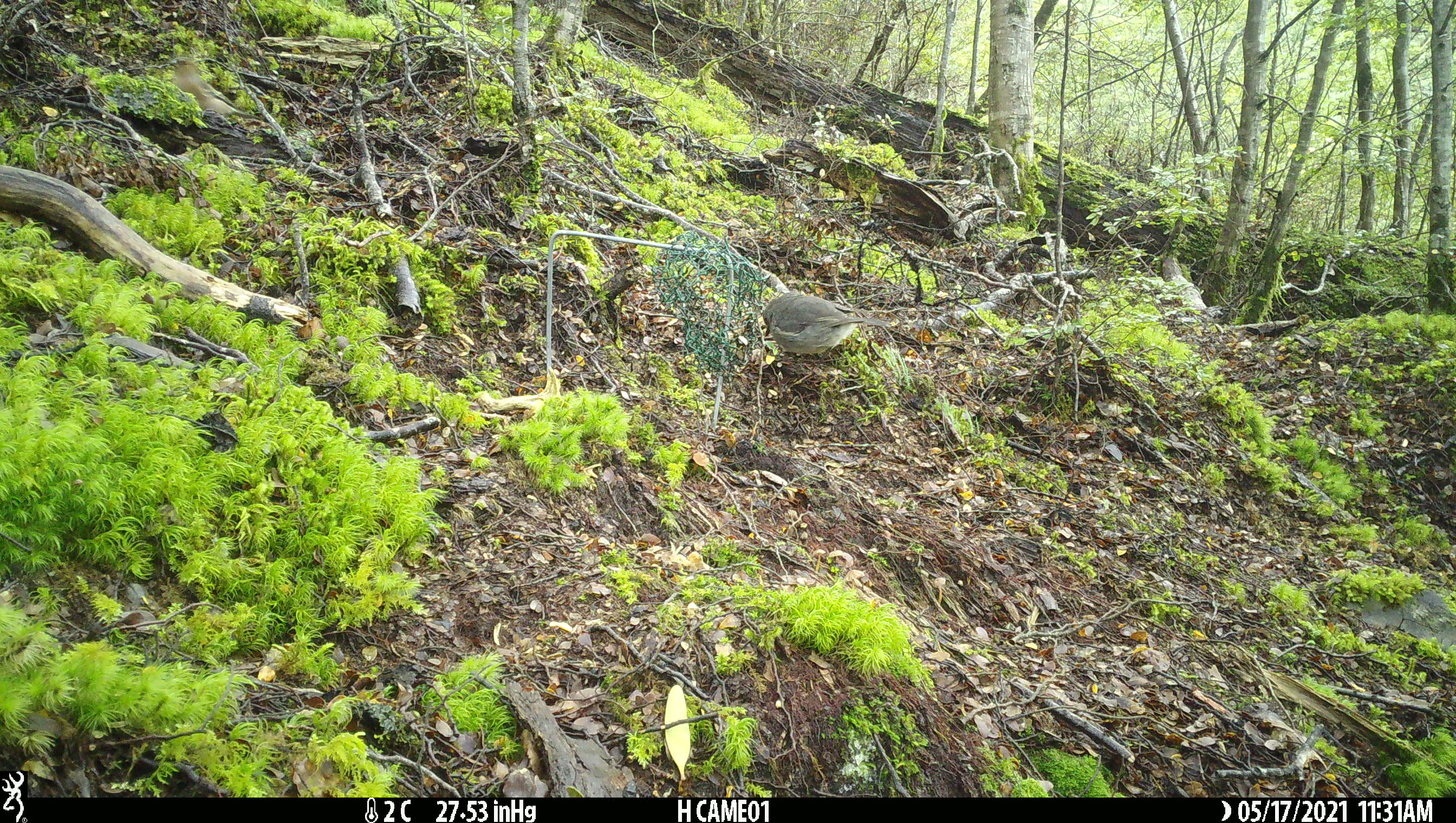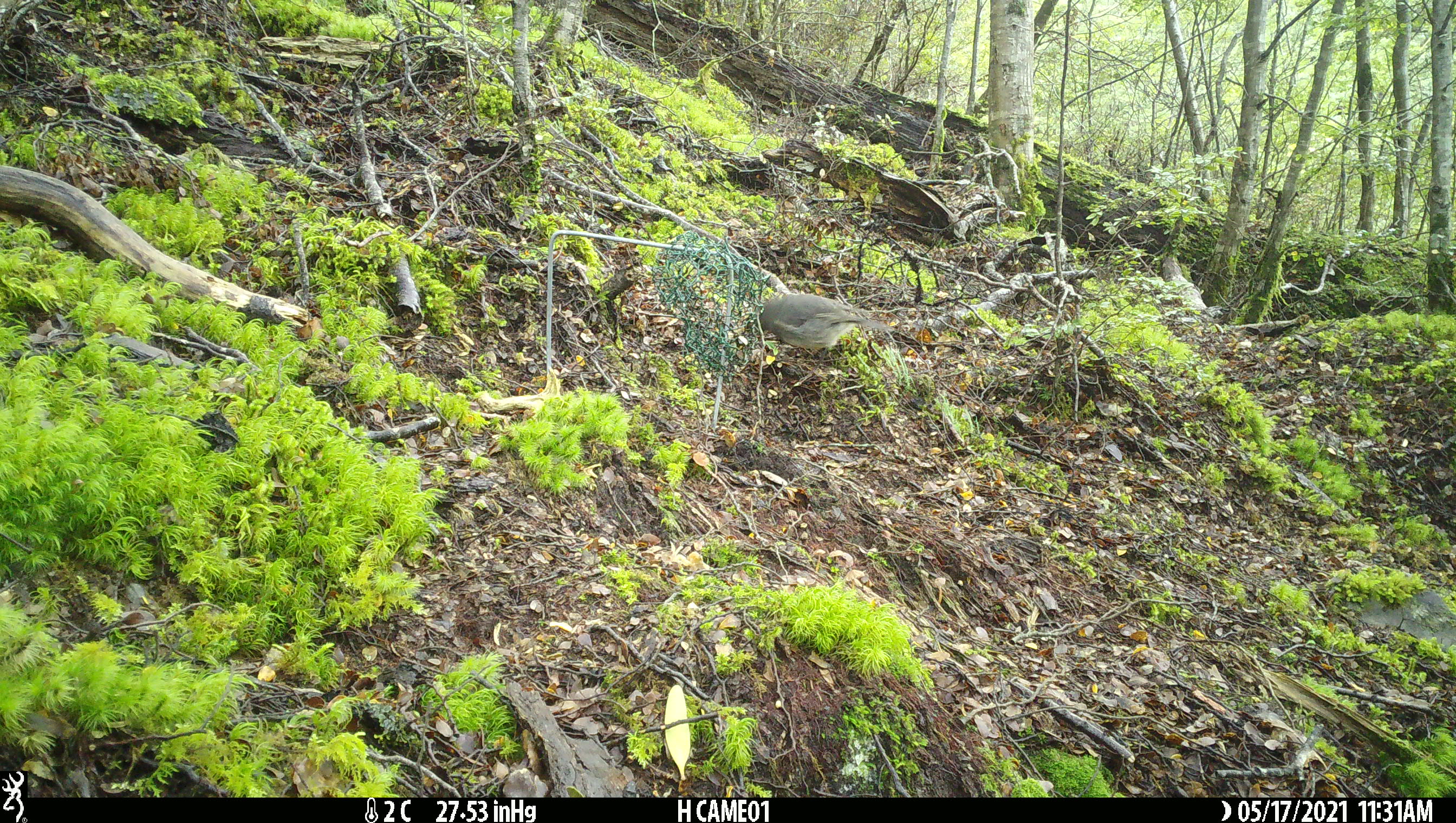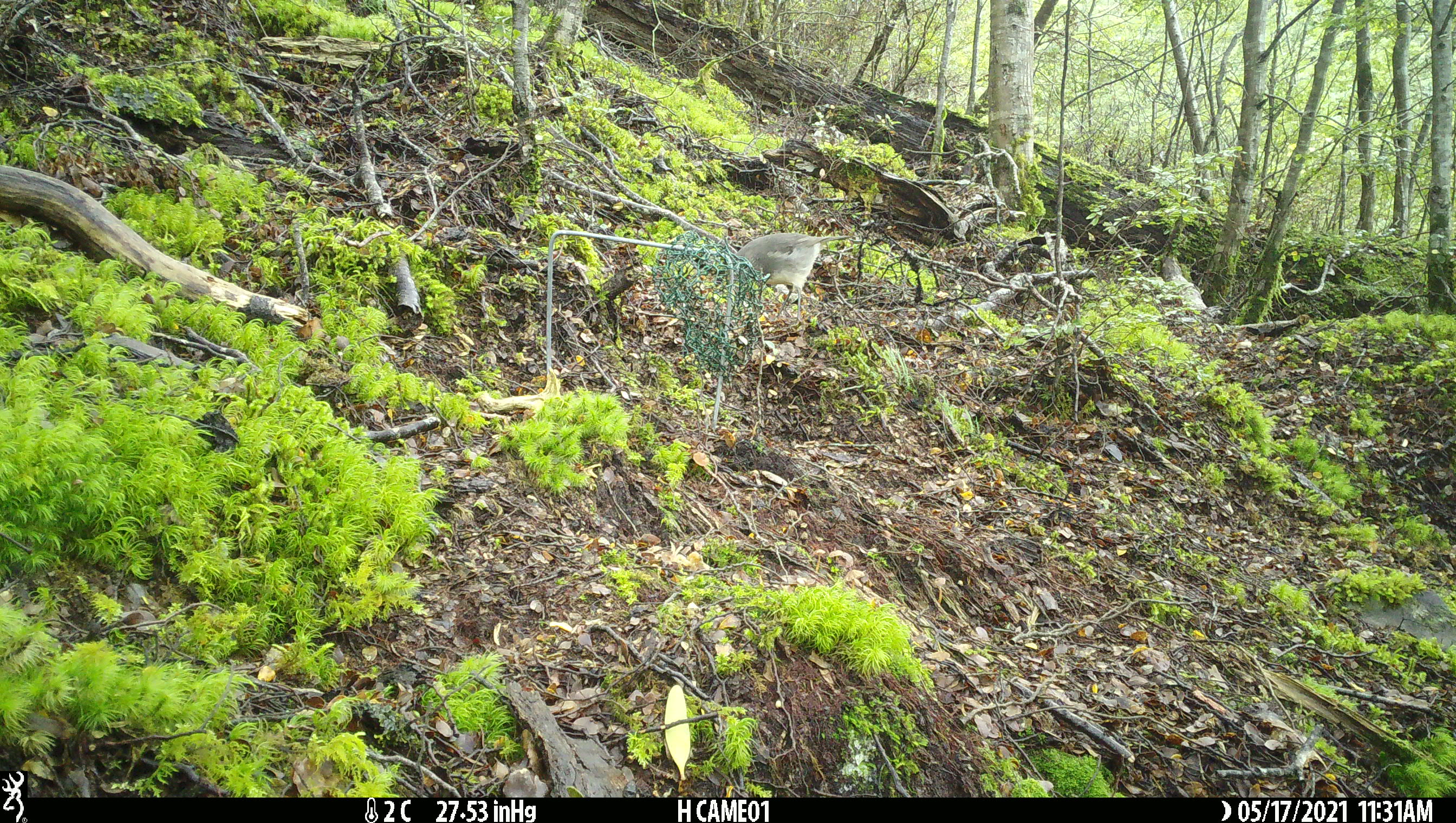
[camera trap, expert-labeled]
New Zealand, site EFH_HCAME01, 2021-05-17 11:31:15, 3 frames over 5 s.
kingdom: Animalia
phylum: Chordata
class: Mammalia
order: Rodentia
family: Muridae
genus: Mus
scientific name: Mus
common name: mouse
Mouse (Mus).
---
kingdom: Animalia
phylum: Chordata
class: Aves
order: Passeriformes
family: Petroicidae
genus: Petroica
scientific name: Petroica macrocephala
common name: tomtit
Tomtit (Petroica macrocephala).